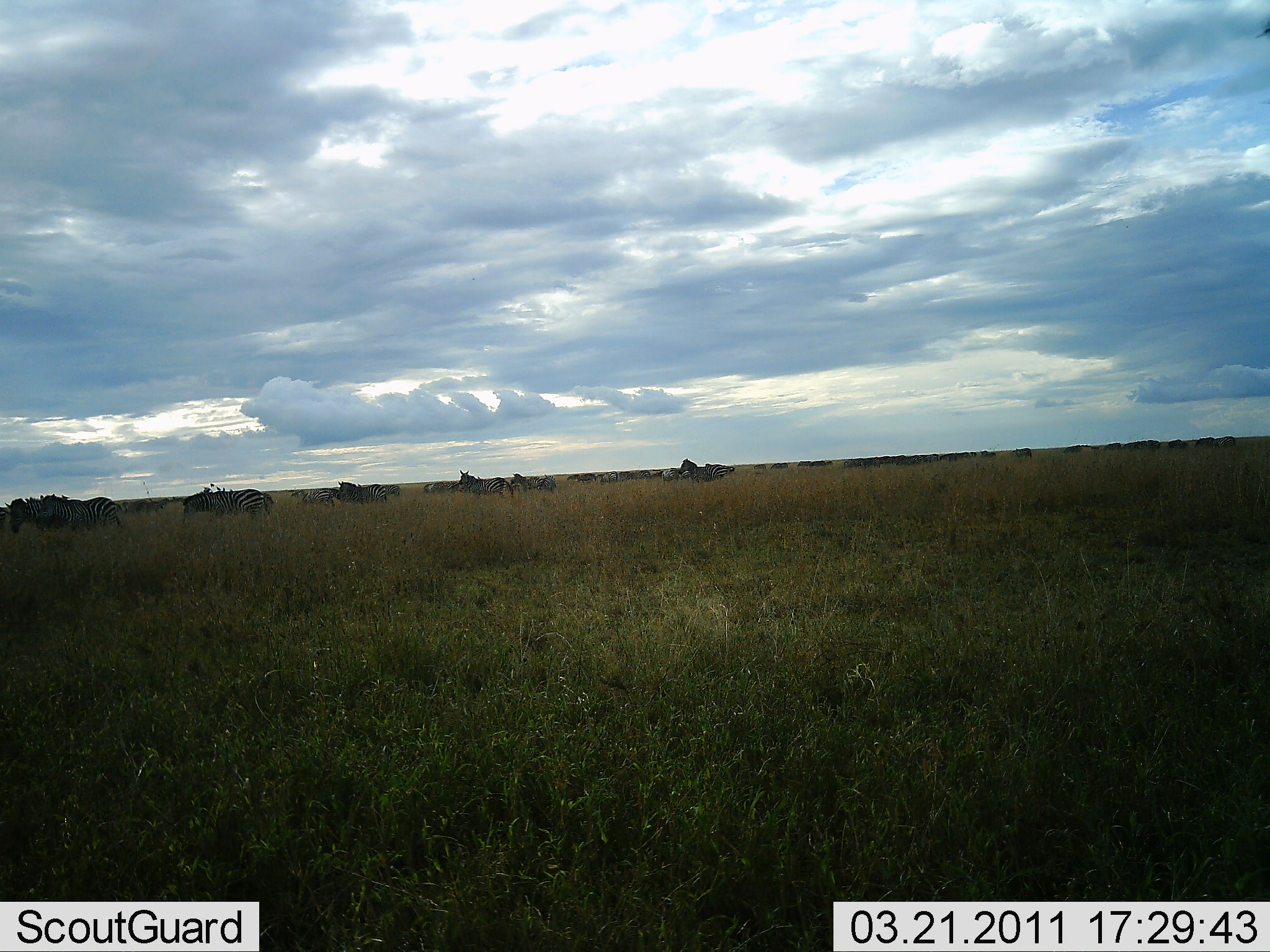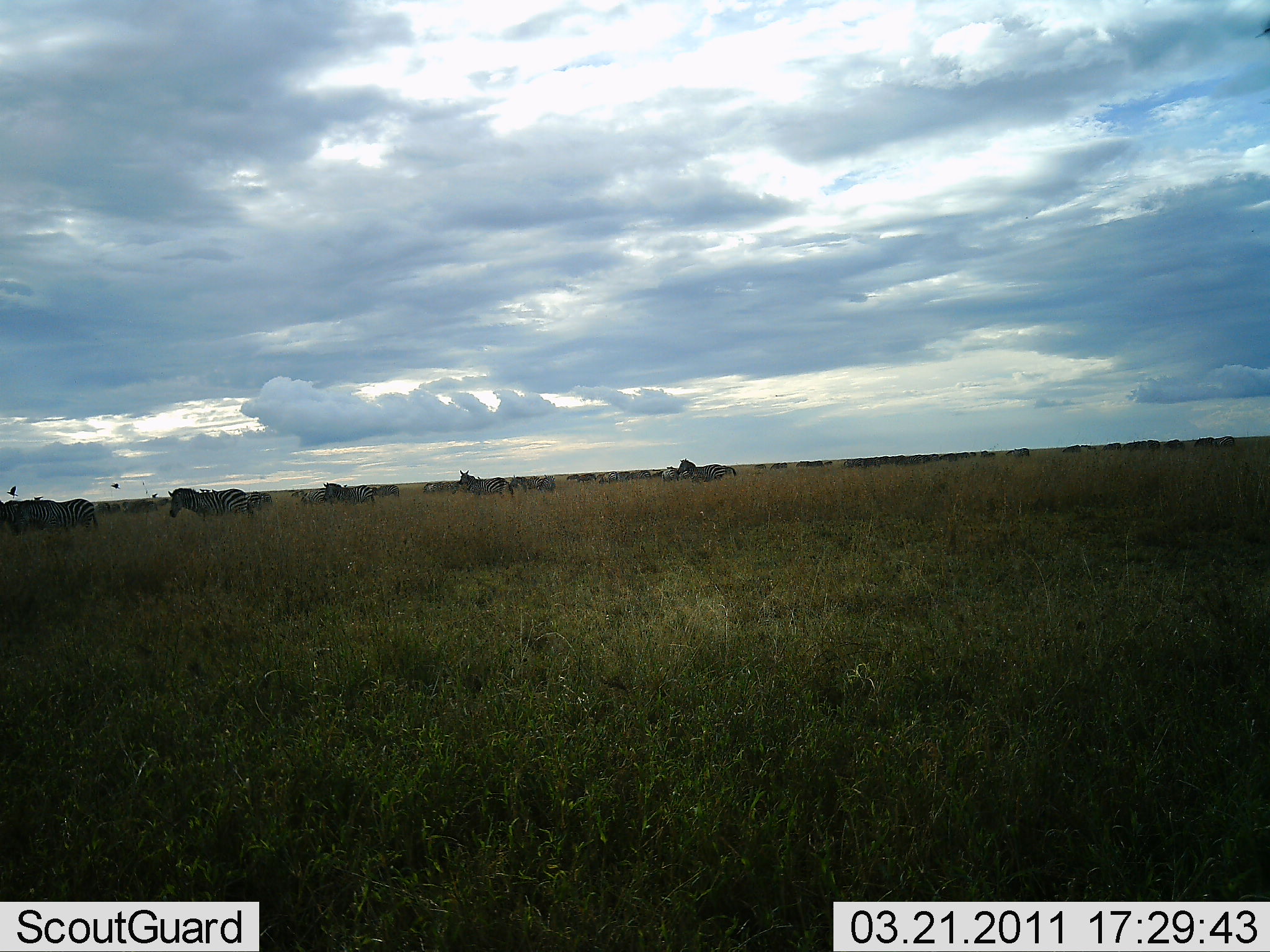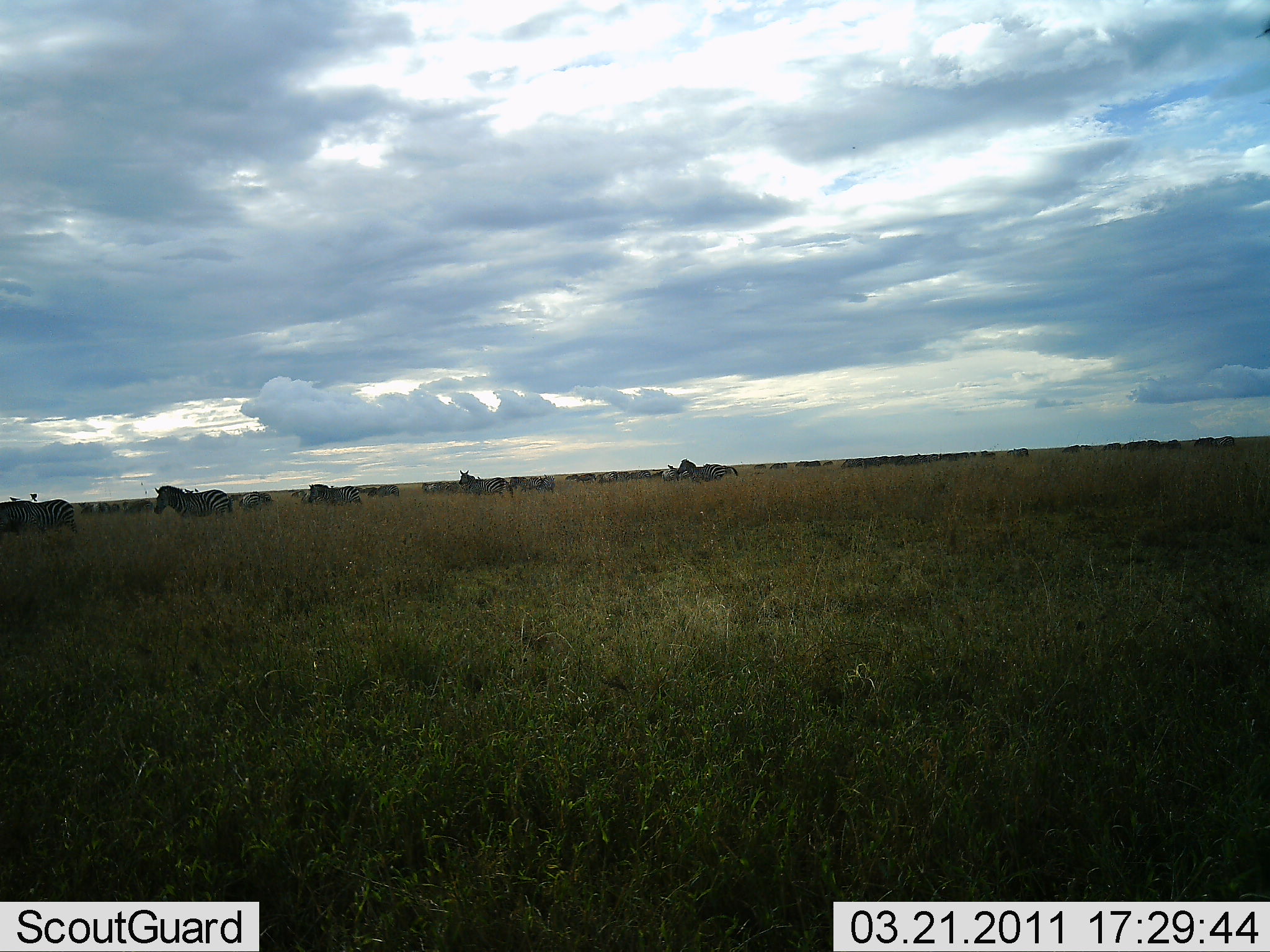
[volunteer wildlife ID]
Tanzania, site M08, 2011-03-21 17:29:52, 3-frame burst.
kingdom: Animalia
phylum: Chordata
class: Mammalia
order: Perissodactyla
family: Equidae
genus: Equus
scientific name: Equus quagga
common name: plains zebra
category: zebra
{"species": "zebra (plains zebra) (Equus quagga)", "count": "11-50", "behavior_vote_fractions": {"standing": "36%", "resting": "0%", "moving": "93%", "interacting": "0%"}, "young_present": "0%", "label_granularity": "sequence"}